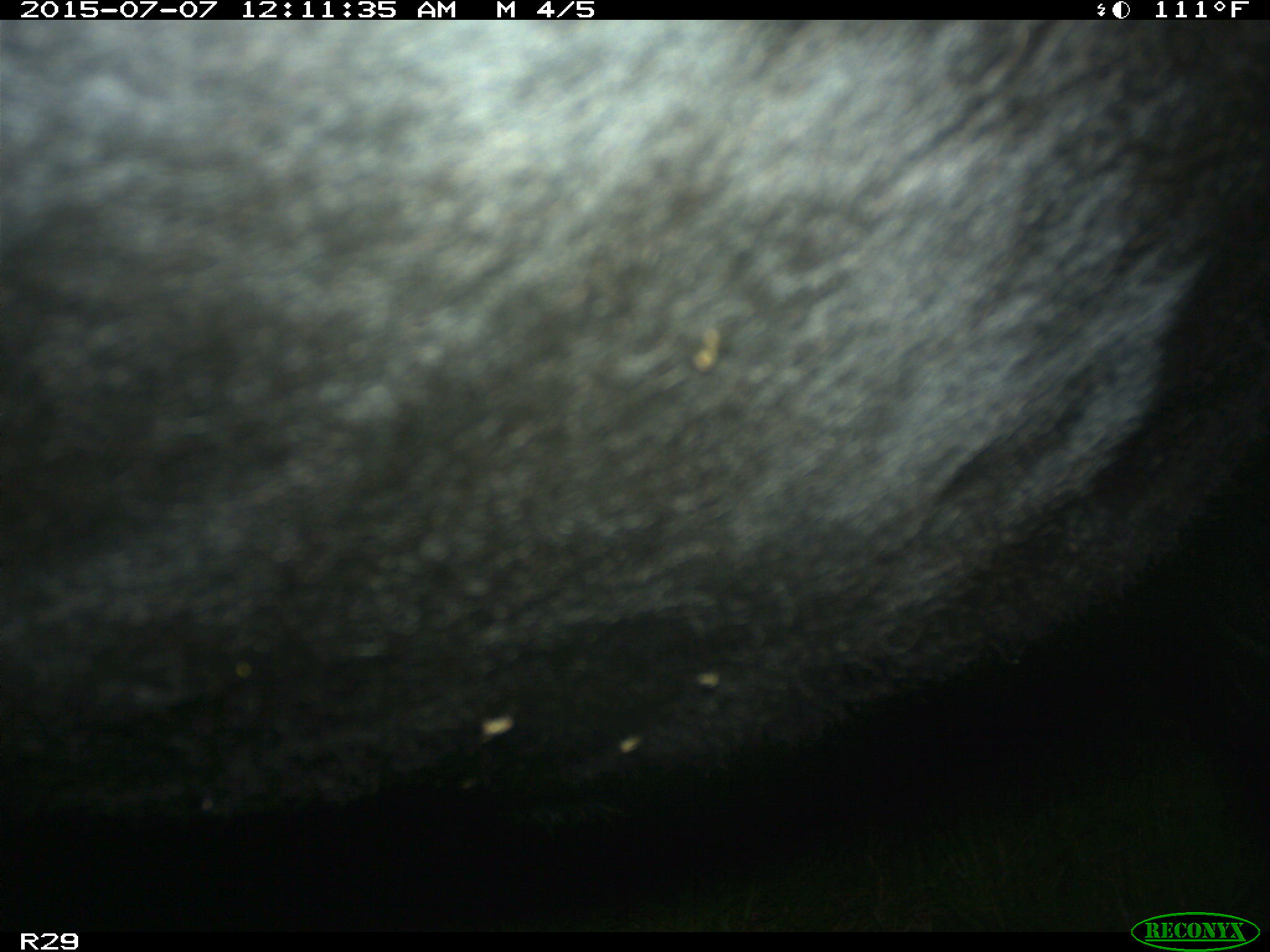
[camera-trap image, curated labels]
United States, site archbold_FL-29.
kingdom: Animalia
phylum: Chordata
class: Mammalia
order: Artiodactyla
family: Bovidae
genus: Bos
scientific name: Bos taurus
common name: domestic cow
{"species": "Bos taurus (domestic cow)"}